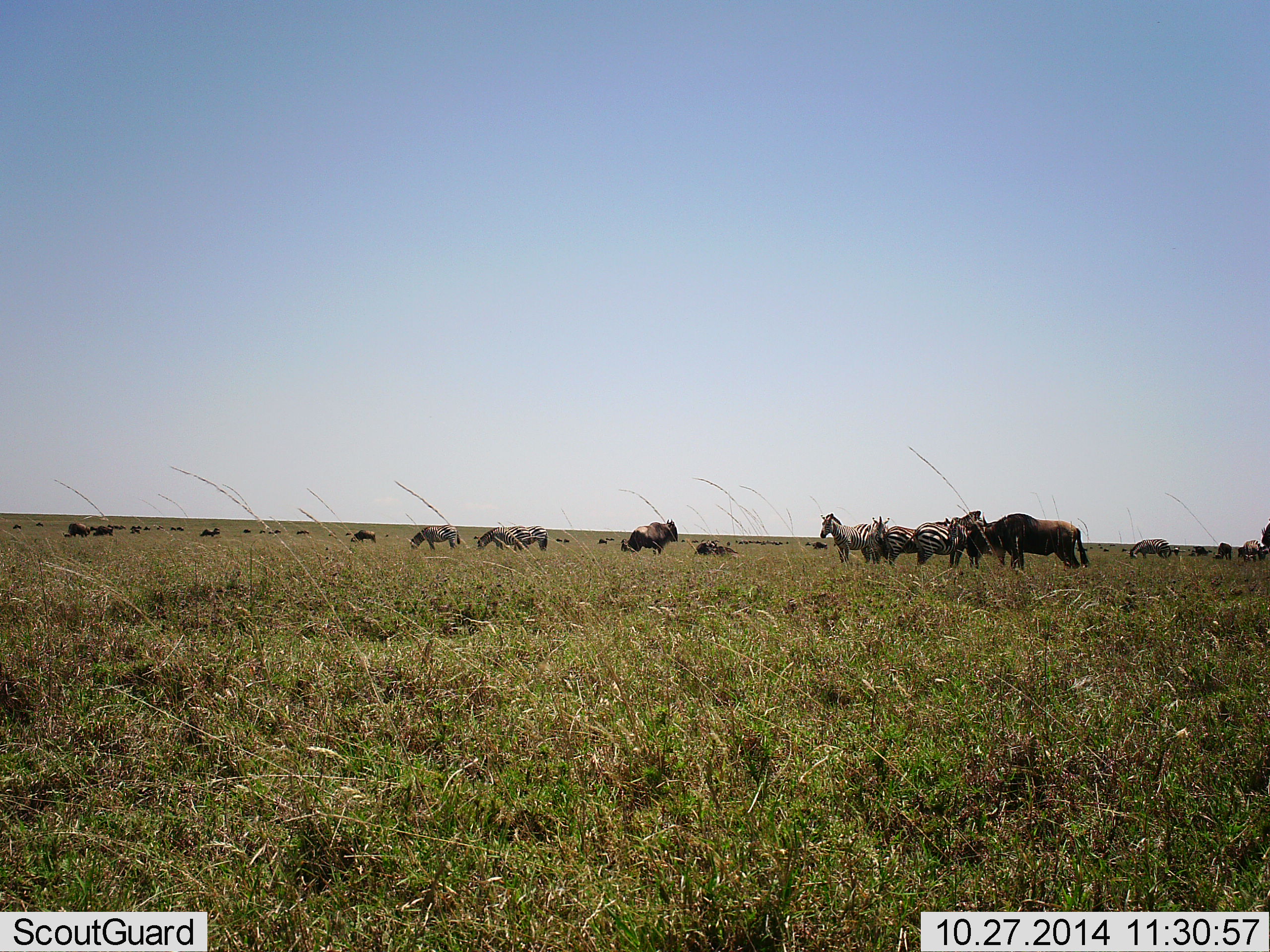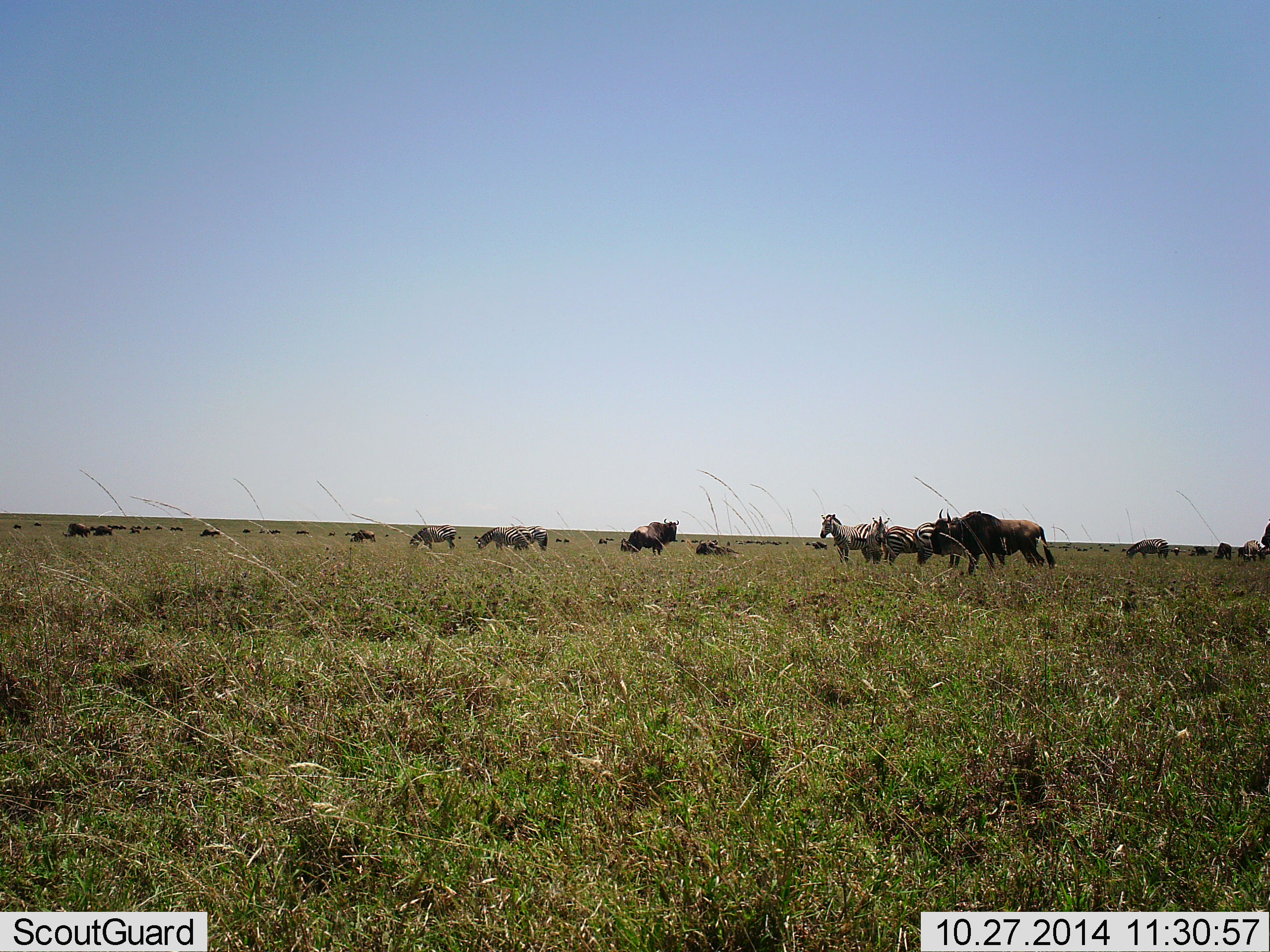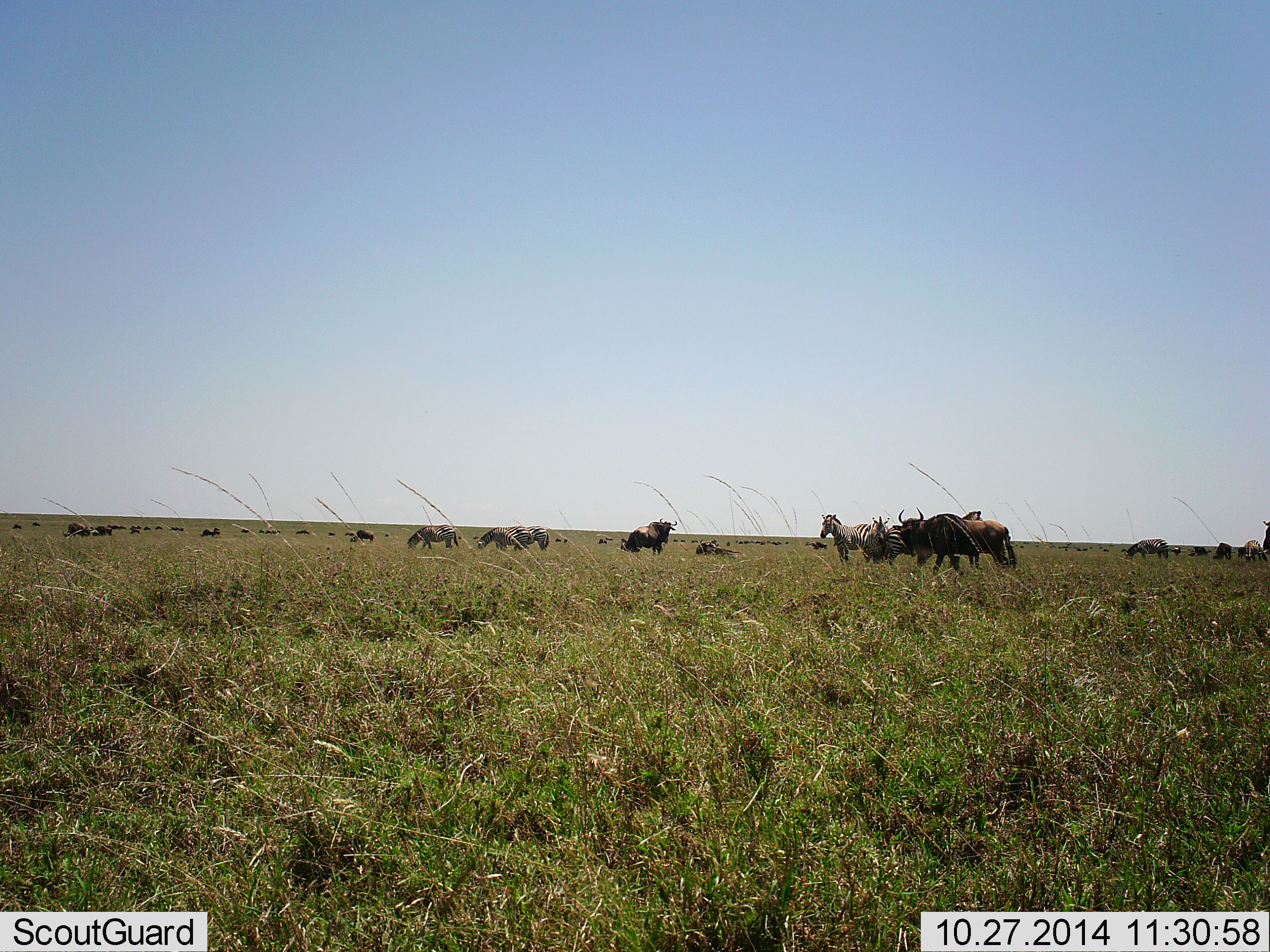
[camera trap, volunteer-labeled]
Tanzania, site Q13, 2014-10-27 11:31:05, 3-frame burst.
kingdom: Animalia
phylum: Chordata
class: Mammalia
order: Artiodactyla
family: Bovidae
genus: Connochaetes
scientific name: Connochaetes taurinus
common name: blue wildebeest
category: wildebeest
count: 11-50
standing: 64%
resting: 27%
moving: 64%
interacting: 0%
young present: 0%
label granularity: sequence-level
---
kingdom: Animalia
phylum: Chordata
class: Mammalia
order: Perissodactyla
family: Equidae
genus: Equus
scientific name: Equus quagga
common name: plains zebra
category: zebra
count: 6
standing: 93%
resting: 0%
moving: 7%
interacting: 0%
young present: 0%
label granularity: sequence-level